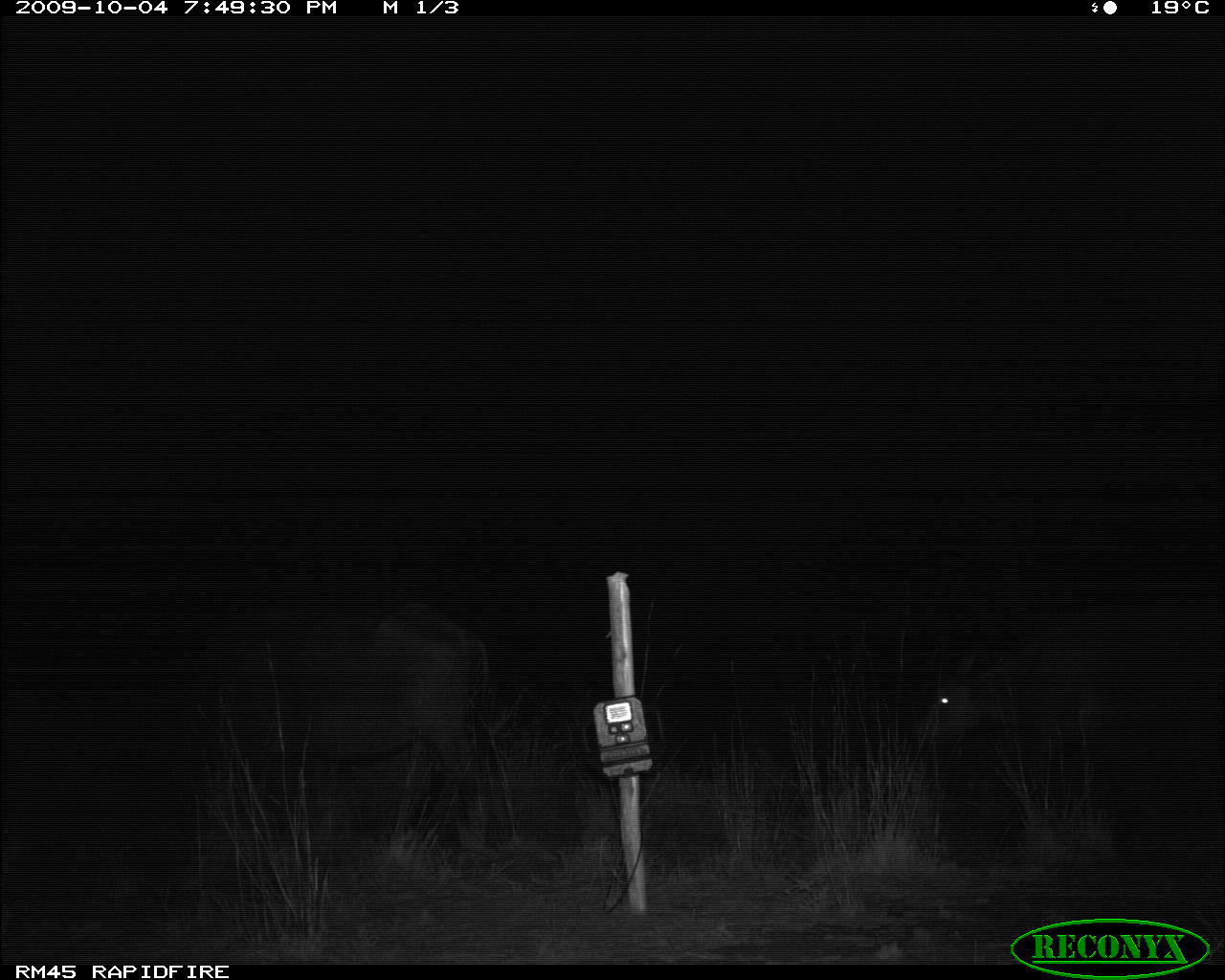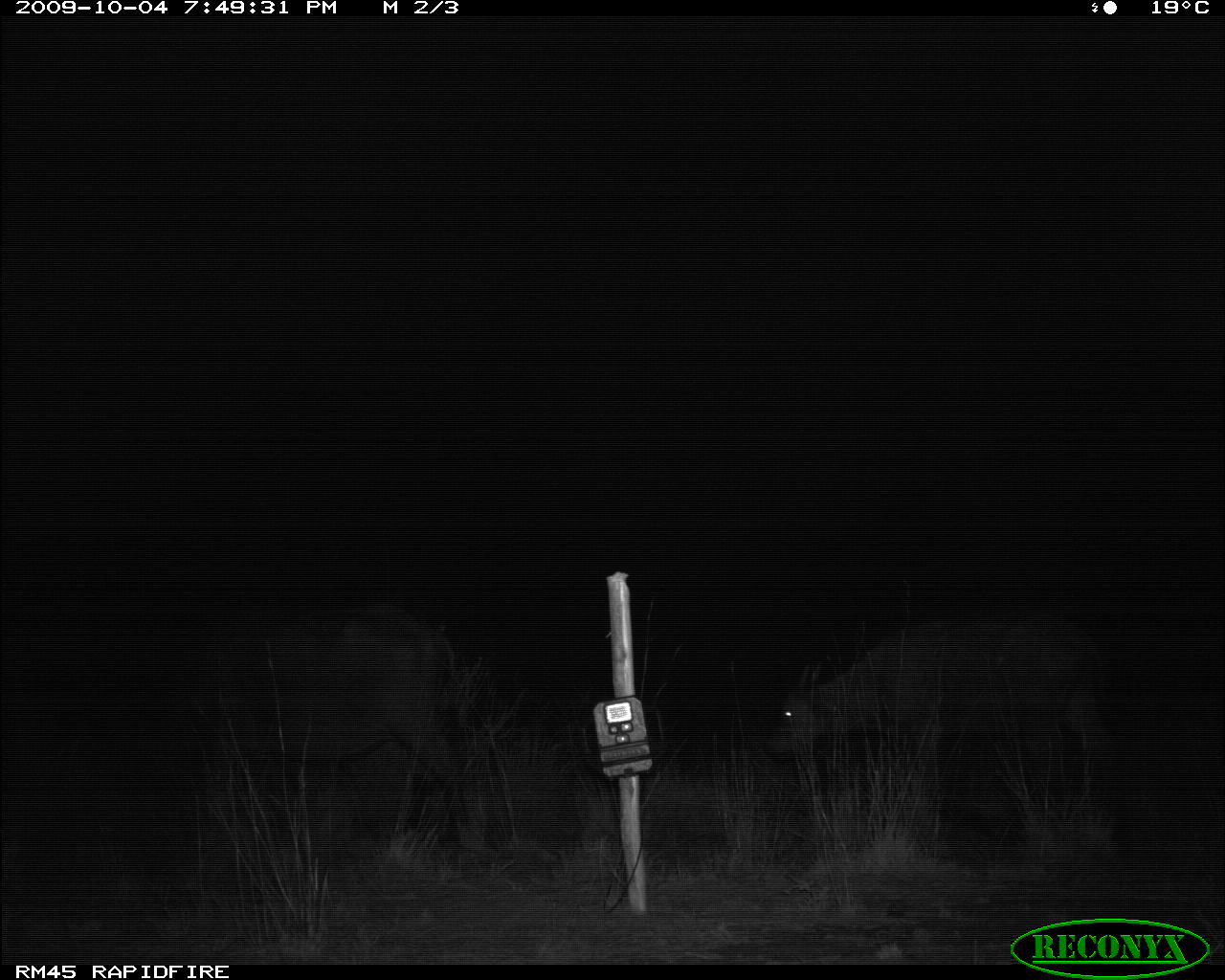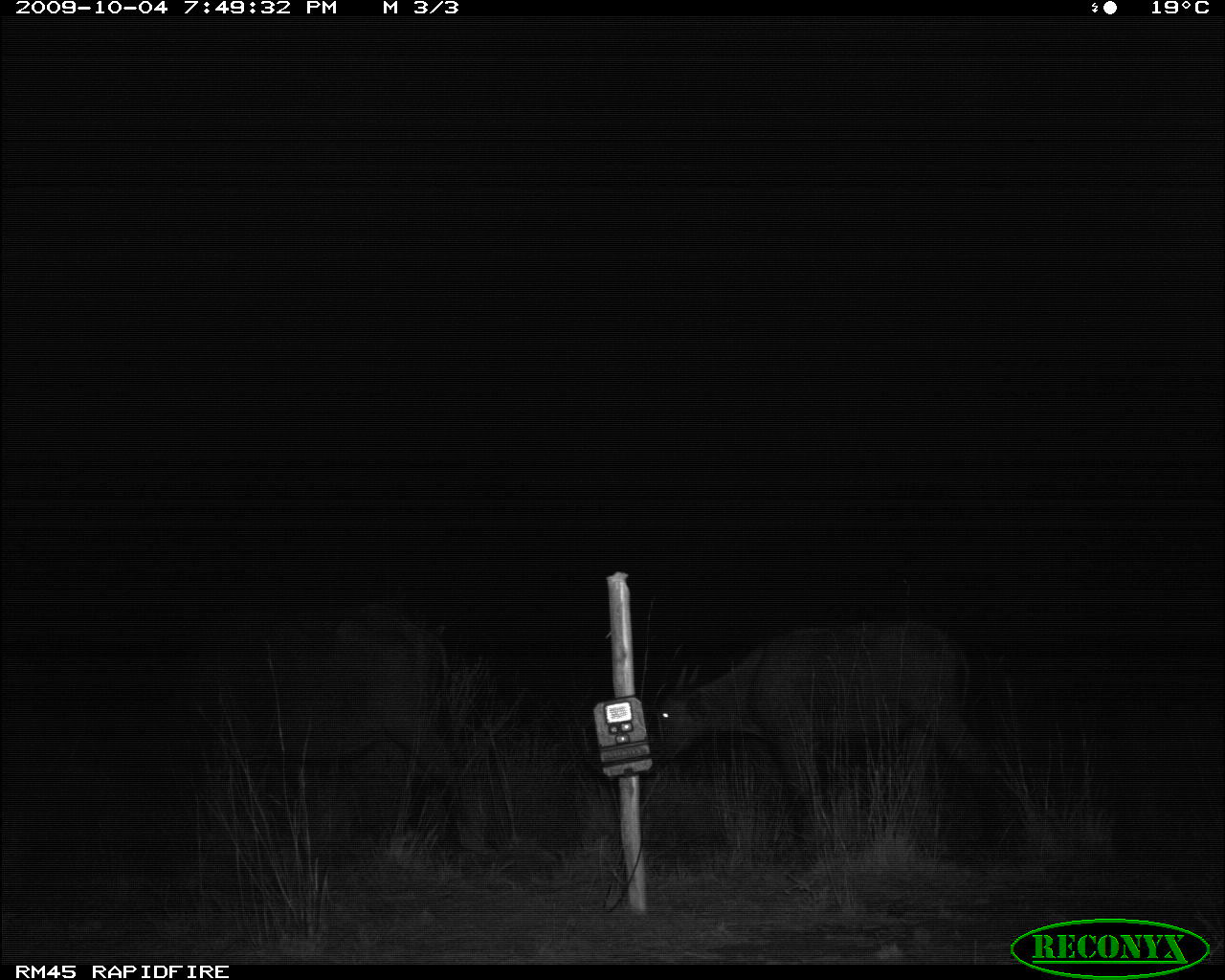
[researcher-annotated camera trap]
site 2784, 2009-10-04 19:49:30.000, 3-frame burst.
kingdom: Animalia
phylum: Chordata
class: Mammalia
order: Artiodactyla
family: Bovidae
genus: Syncerus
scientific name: Syncerus caffer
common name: african buffalo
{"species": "Syncerus caffer (african buffalo)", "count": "2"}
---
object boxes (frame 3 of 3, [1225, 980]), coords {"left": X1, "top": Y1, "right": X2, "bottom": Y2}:
syncerus caffer: {"left": 648, "top": 623, "right": 1007, "bottom": 851}; {"left": 193, "top": 597, "right": 491, "bottom": 858}